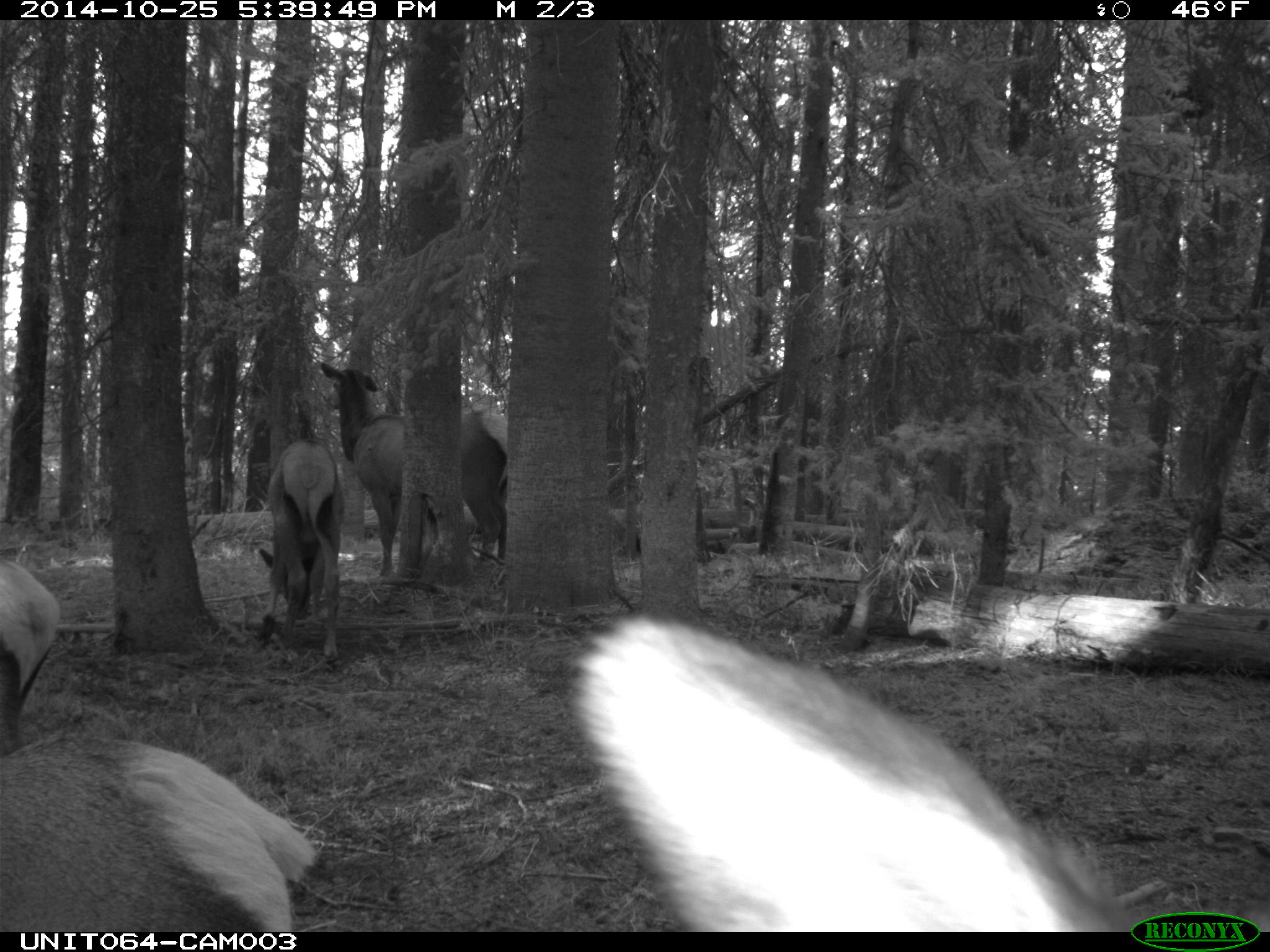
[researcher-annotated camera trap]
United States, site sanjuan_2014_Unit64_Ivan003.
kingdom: Animalia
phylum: Chordata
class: Mammalia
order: Artiodactyla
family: Cervidae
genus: Cervus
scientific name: Cervus elaphus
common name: red deer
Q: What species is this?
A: Cervus elaphus (red deer).